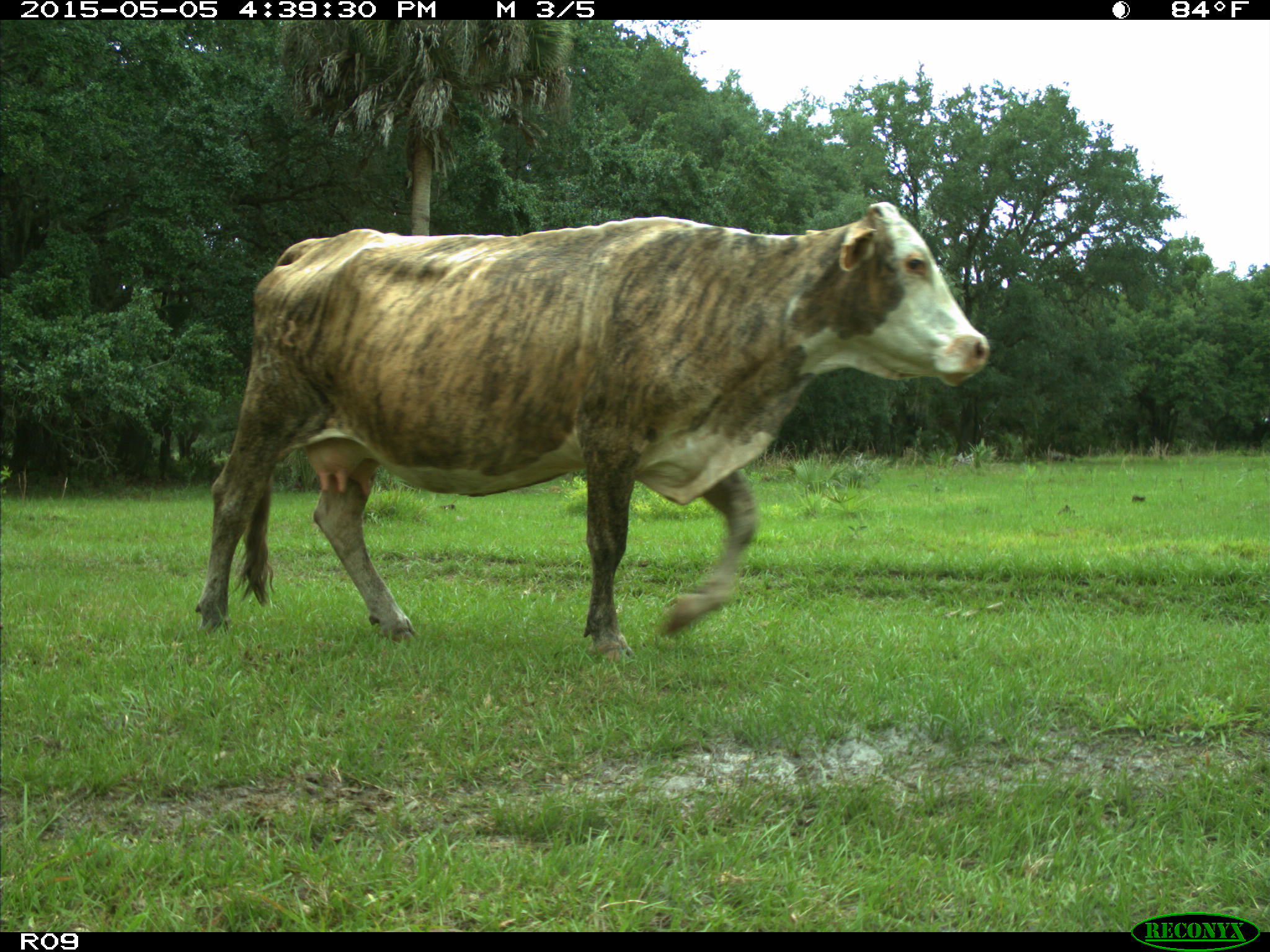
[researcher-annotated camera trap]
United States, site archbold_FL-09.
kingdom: Animalia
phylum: Chordata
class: Mammalia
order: Artiodactyla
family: Bovidae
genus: Bos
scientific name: Bos taurus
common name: domestic cow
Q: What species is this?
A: Bos taurus (domestic cow).